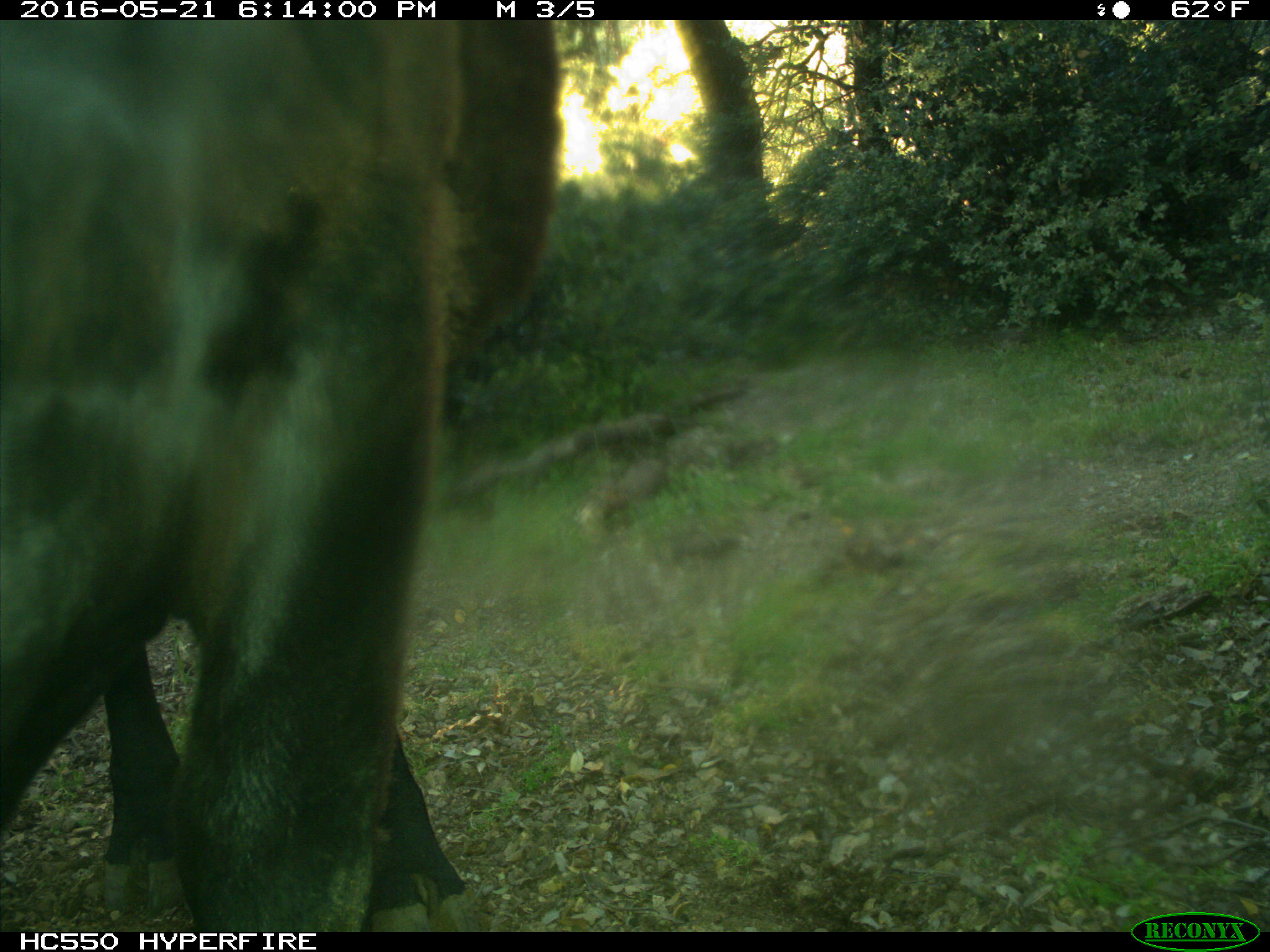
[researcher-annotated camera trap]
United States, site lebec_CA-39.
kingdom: Animalia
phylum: Chordata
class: Mammalia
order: Artiodactyla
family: Bovidae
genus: Bos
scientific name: Bos taurus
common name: domestic cow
Bos taurus (domestic cow).